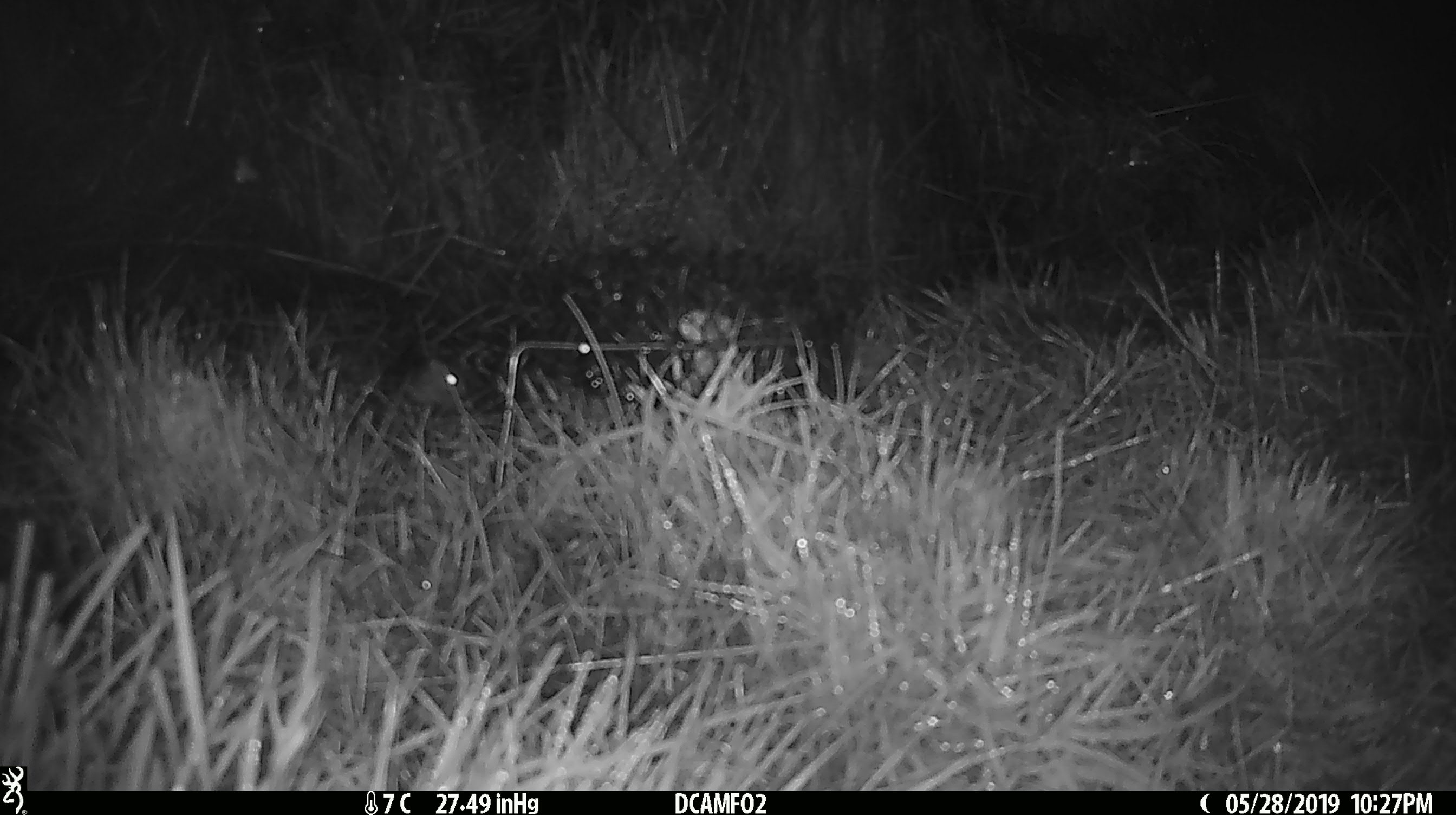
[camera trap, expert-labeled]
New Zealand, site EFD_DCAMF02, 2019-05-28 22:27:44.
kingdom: Animalia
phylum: Chordata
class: Mammalia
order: Rodentia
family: Muridae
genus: Mus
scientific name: Mus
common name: mouse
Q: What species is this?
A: Mouse (Mus).